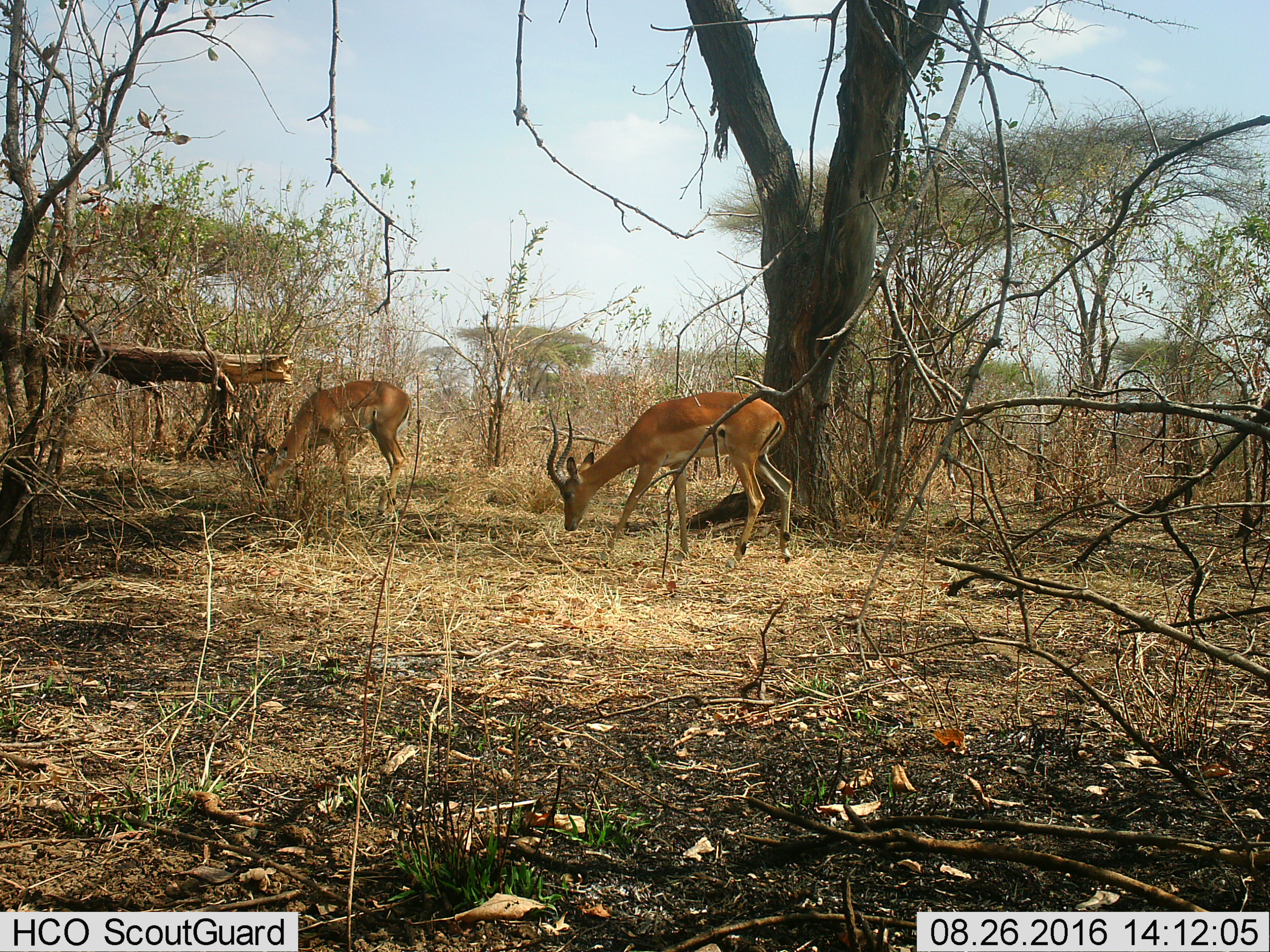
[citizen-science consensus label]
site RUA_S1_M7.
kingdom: Animalia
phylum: Chordata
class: Mammalia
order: Artiodactyla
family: Bovidae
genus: Aepyceros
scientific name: Aepyceros melampus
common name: impala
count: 2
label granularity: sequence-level